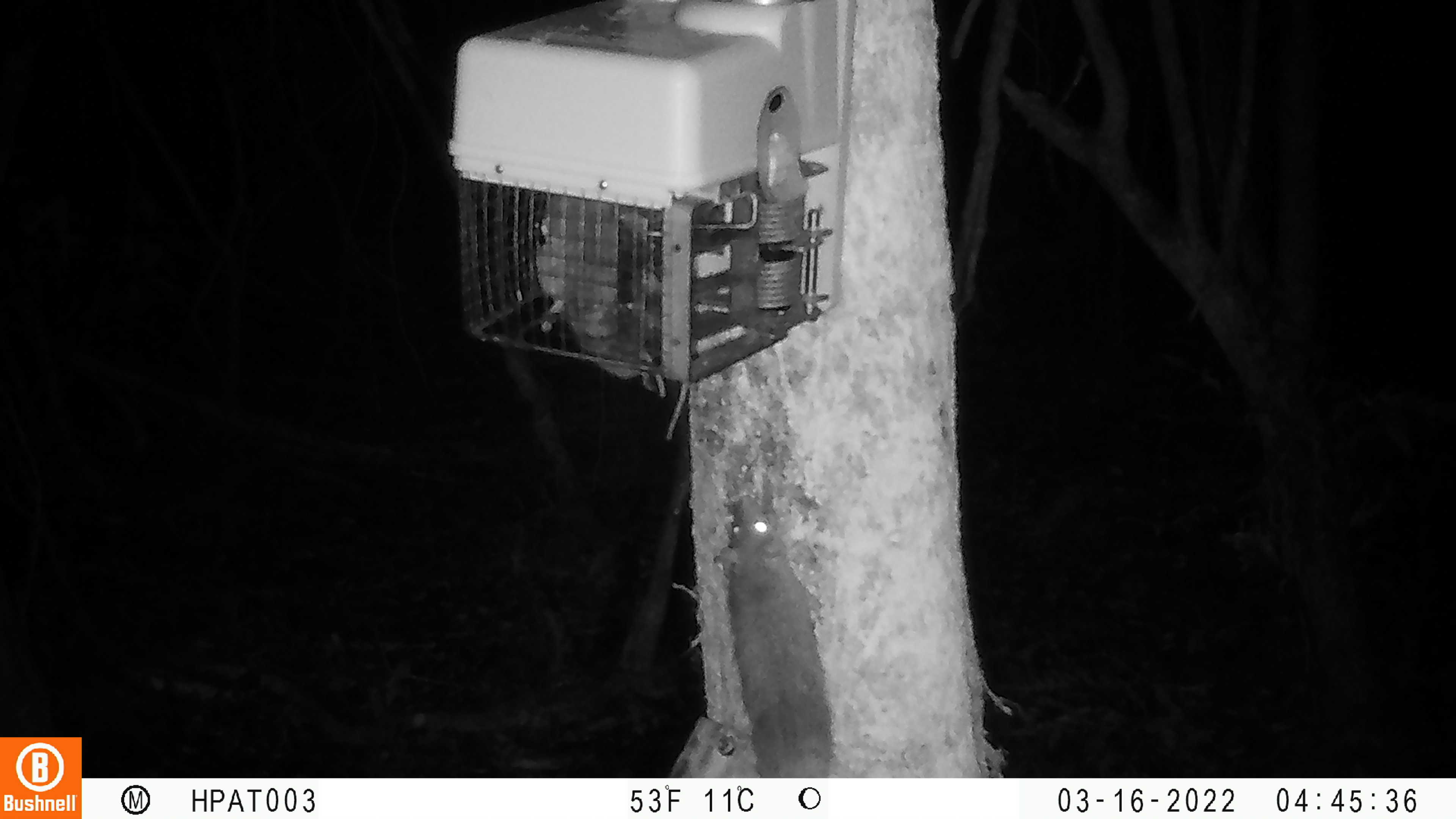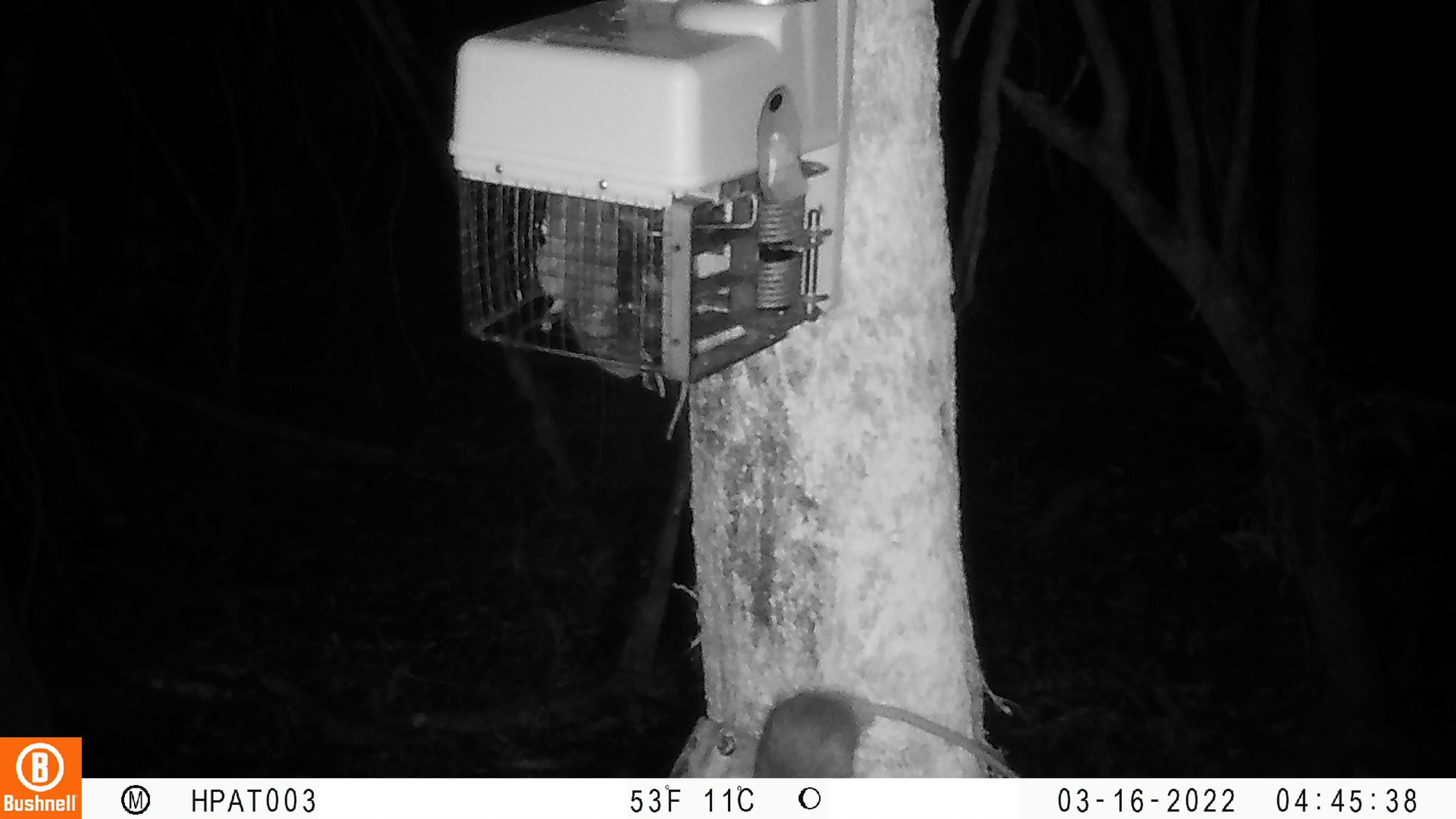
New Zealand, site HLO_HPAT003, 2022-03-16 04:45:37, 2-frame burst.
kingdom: Animalia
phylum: Chordata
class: Mammalia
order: Rodentia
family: Muridae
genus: Rattus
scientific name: Rattus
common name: rat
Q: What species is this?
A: Rat (Rattus).